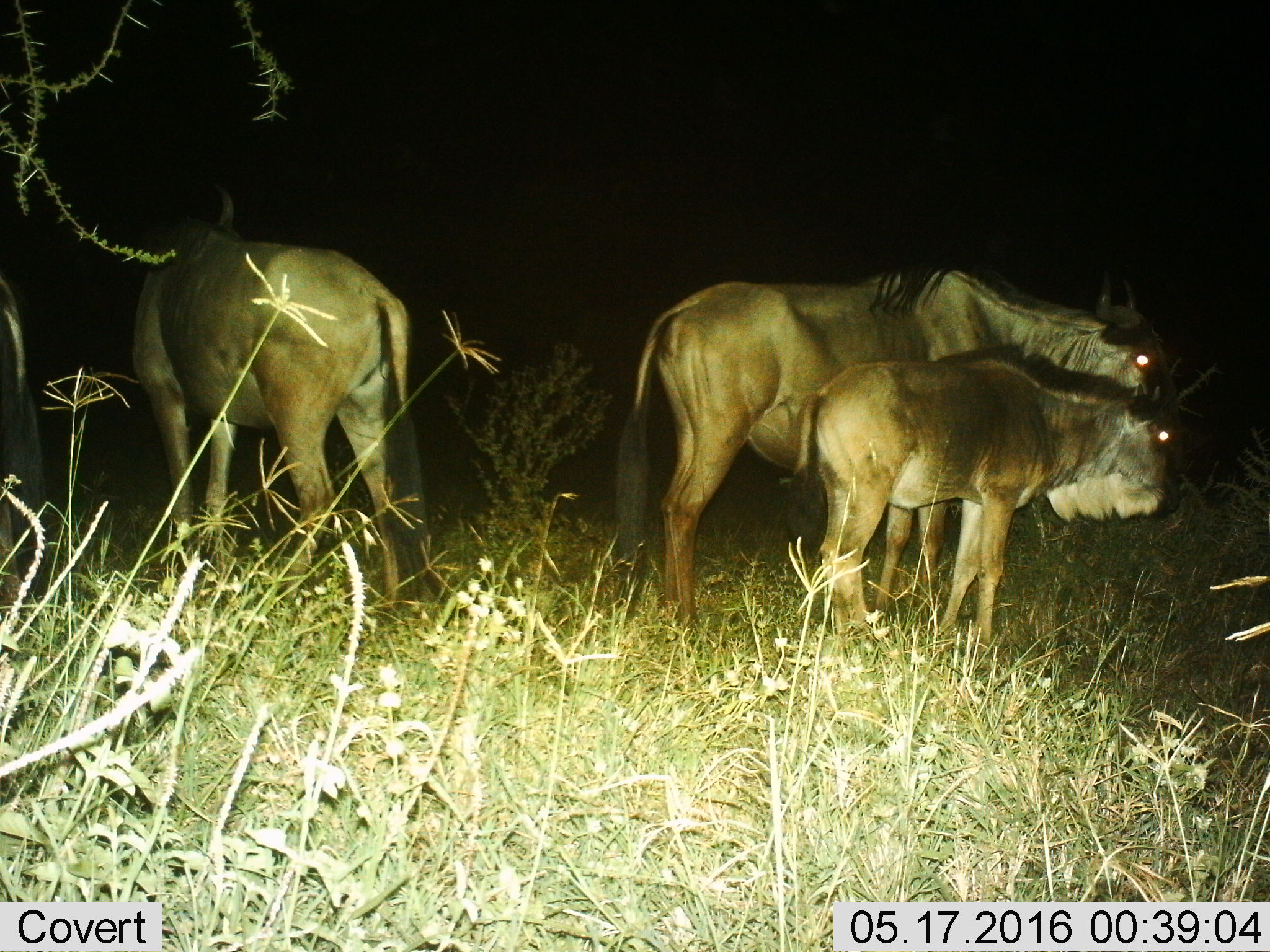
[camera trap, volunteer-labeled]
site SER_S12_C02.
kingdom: Animalia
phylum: Chordata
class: Mammalia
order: Artiodactyla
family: Bovidae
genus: Connochaetes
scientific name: Connochaetes taurinus taurinus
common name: blue wildebeest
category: wildebeestblue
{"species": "wildebeestblue (blue wildebeest) (Connochaetes taurinus taurinus)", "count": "4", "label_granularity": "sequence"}